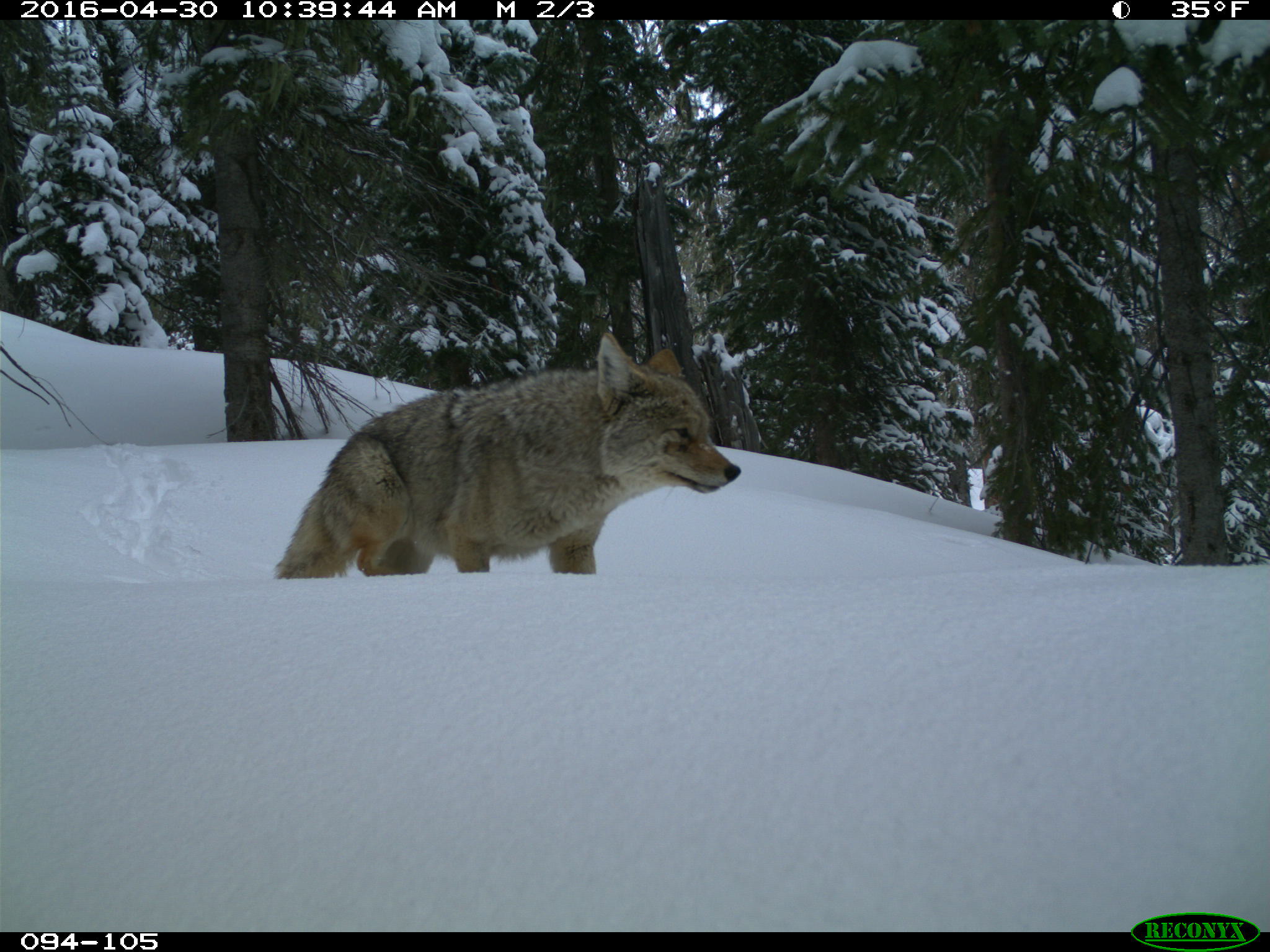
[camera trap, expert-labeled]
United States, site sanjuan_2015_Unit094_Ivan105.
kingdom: Animalia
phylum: Chordata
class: Mammalia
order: Carnivora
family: Canidae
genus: Canis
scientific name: Canis latrans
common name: coyote